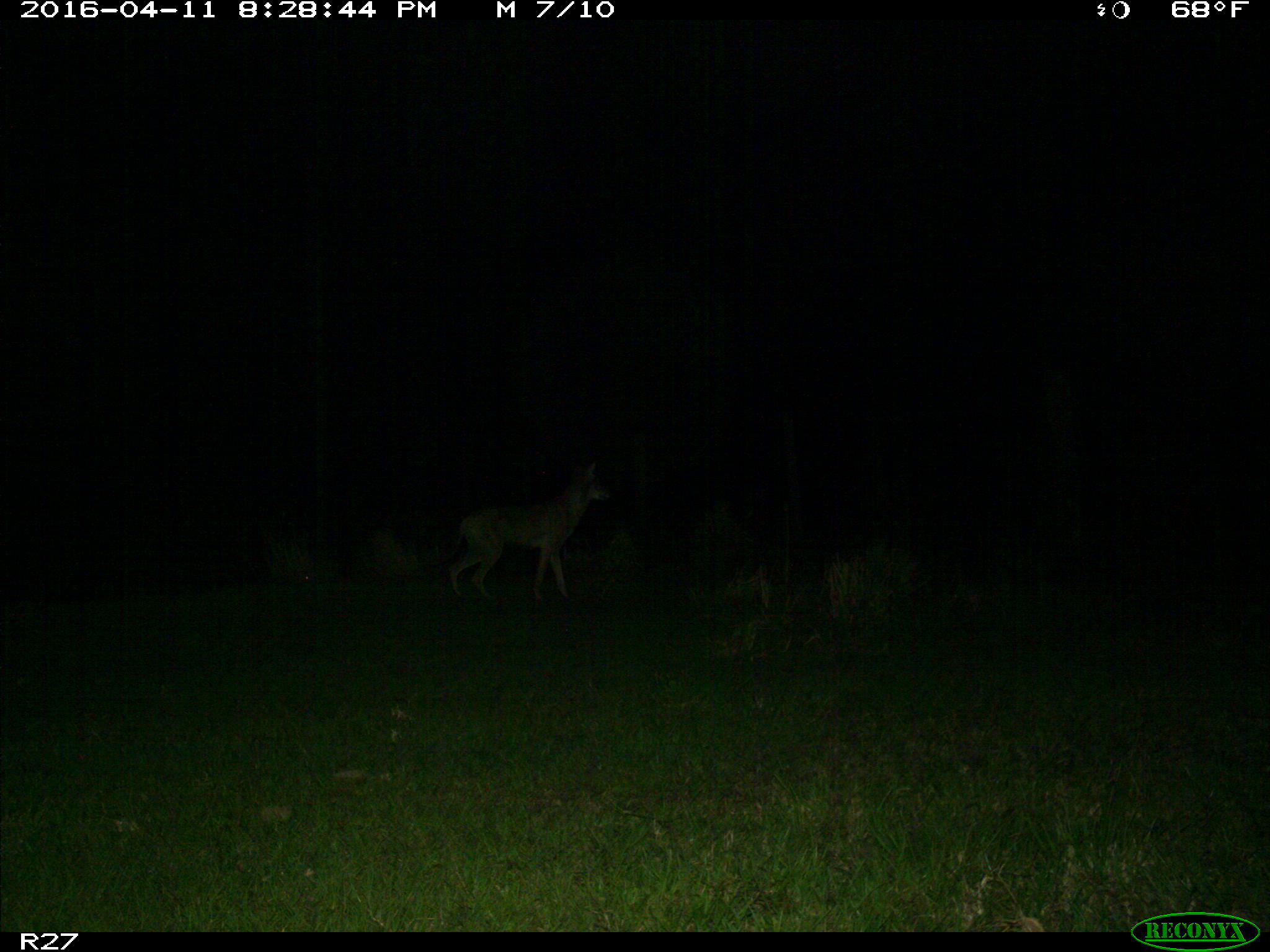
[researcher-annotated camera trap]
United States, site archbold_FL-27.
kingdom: Animalia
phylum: Chordata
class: Mammalia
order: Carnivora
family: Canidae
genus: Canis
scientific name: Canis latrans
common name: coyote